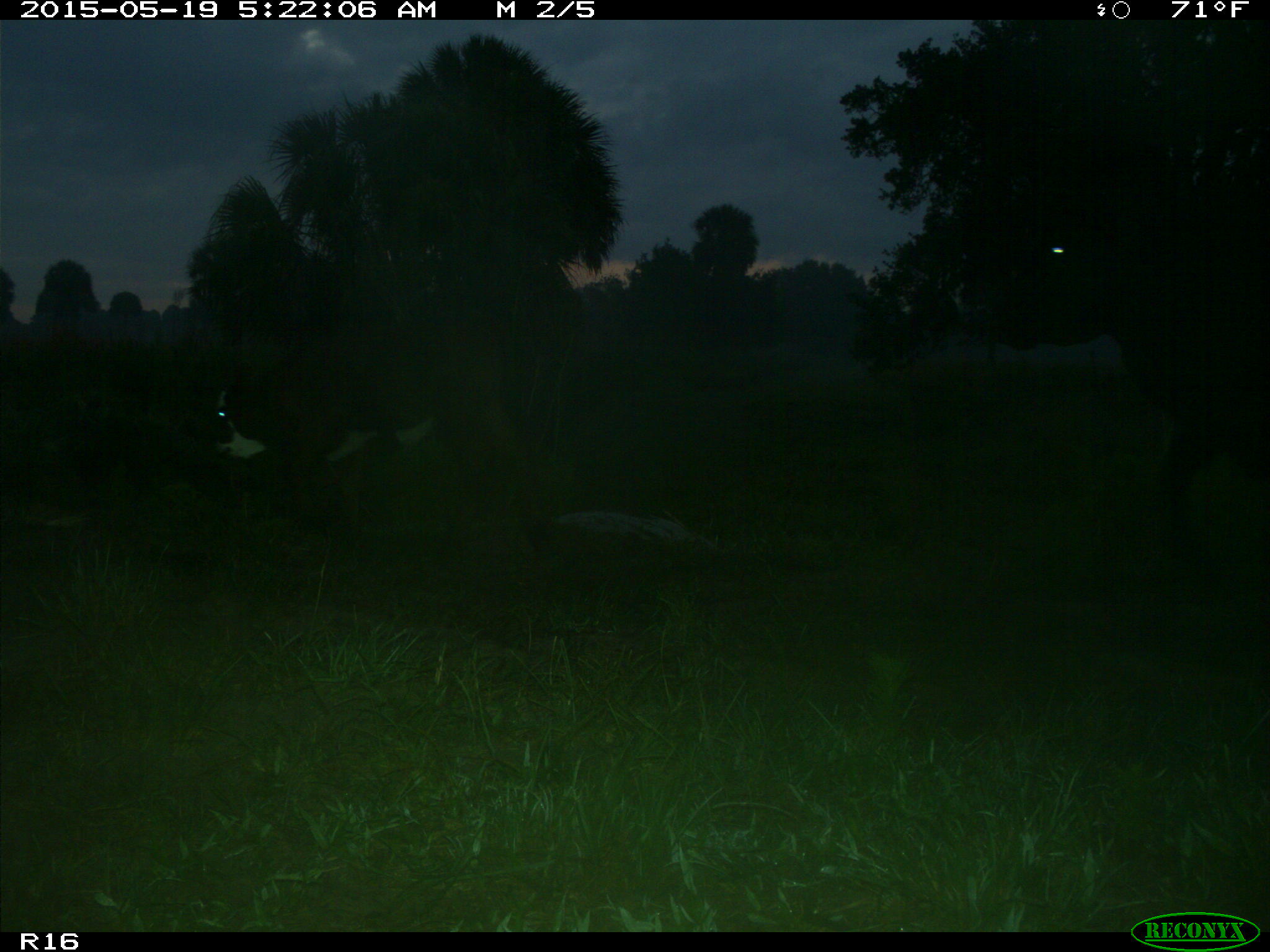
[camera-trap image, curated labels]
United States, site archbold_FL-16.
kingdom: Animalia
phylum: Chordata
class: Mammalia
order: Artiodactyla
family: Bovidae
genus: Bos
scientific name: Bos taurus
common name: domestic cow